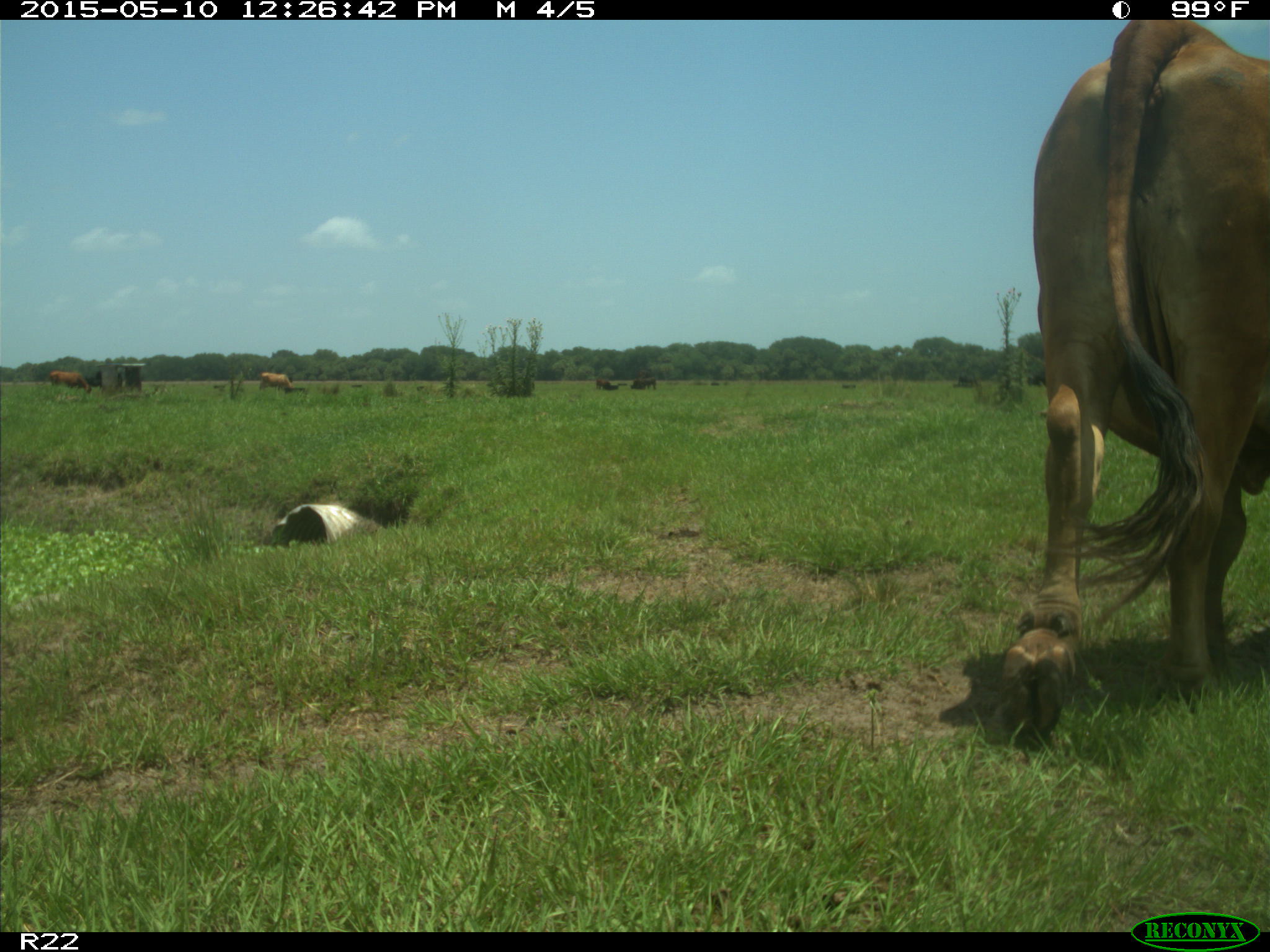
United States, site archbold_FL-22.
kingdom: Animalia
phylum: Chordata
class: Mammalia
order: Artiodactyla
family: Bovidae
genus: Bos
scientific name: Bos taurus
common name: domestic cow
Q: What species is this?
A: Bos taurus (domestic cow).